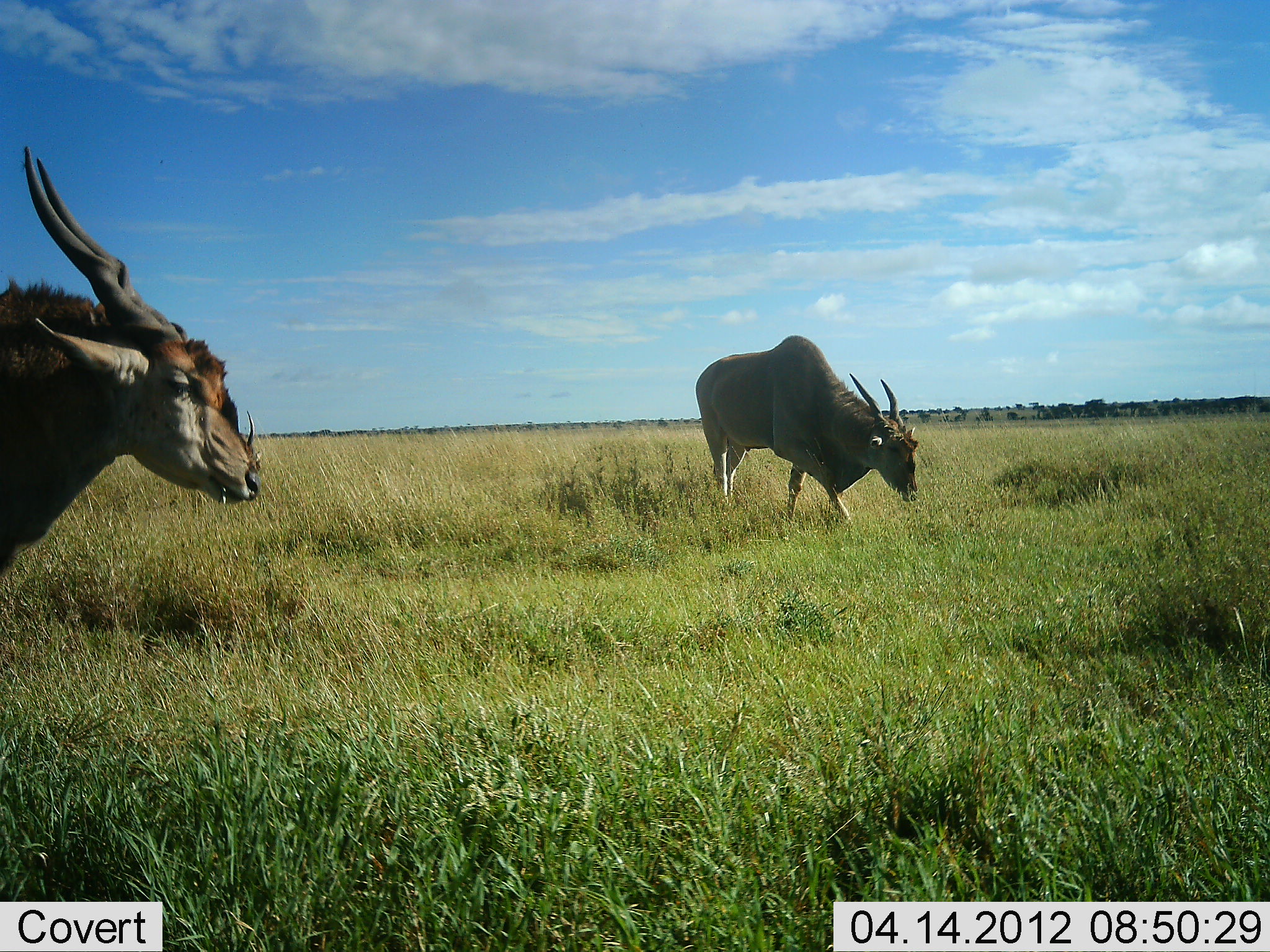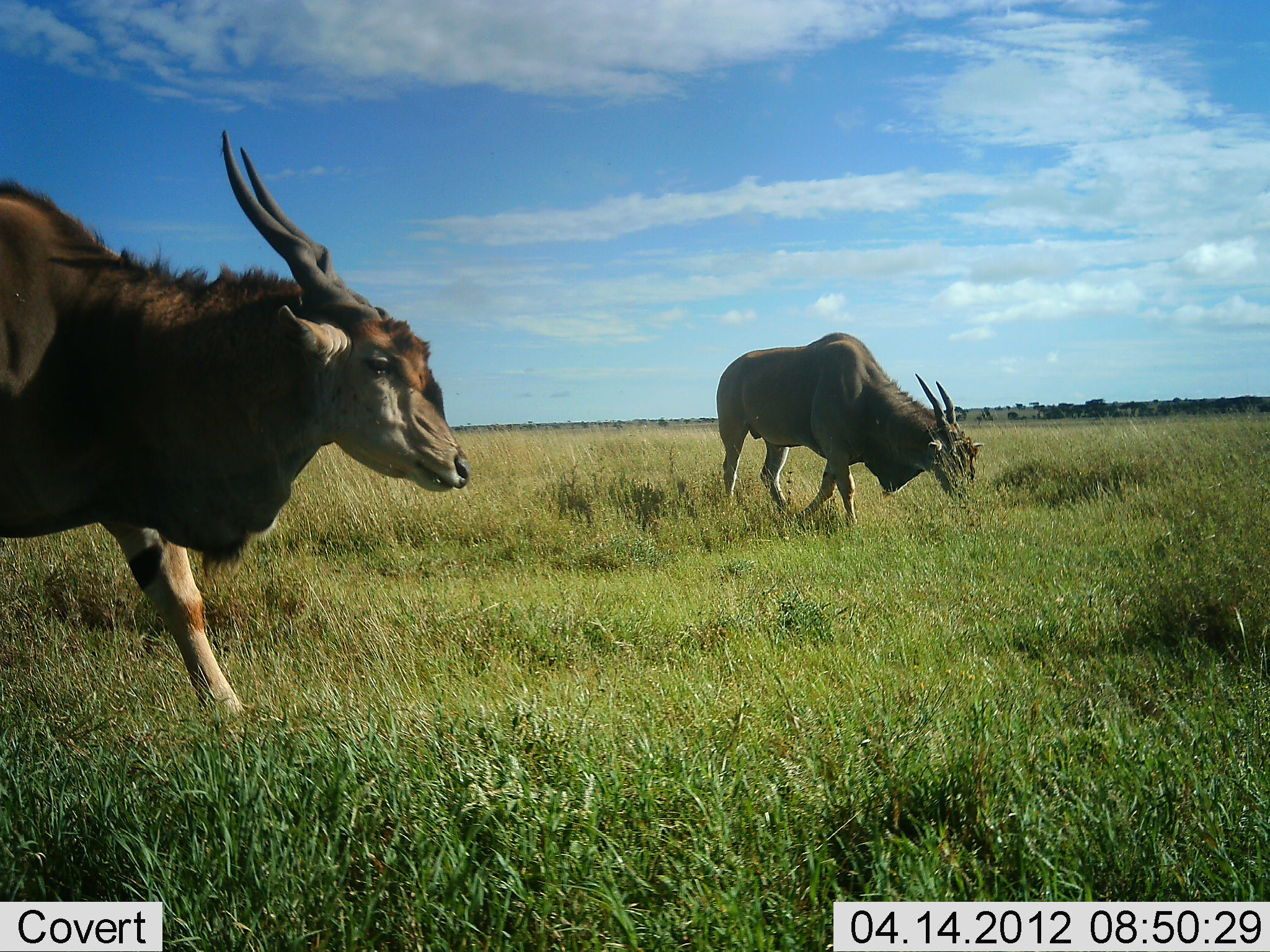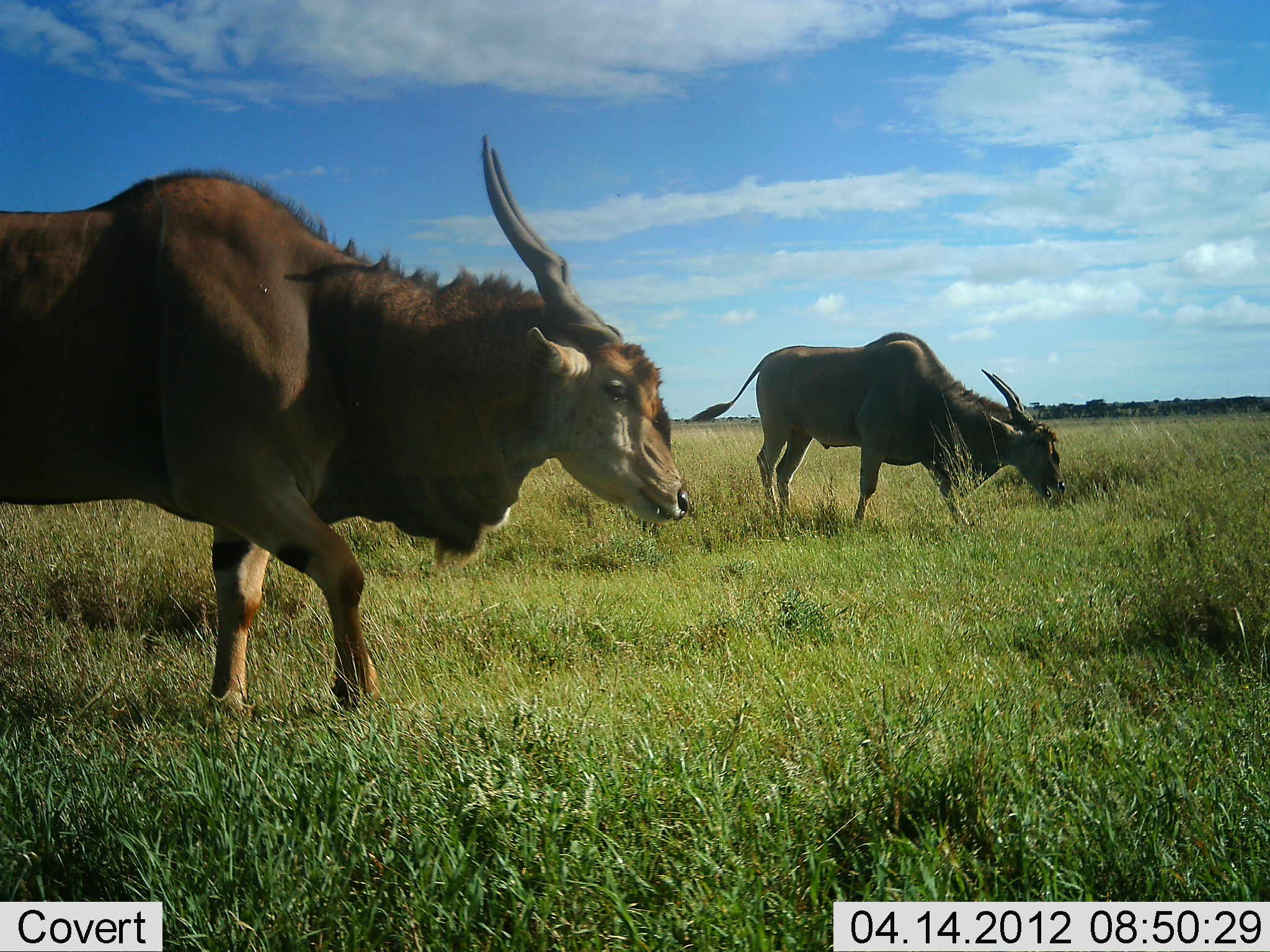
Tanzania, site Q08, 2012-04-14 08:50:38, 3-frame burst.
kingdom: Animalia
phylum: Chordata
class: Mammalia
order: Artiodactyla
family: Bovidae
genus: Tragelaphus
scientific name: Tragelaphus oryx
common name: eland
Eland (Tragelaphus oryx), count 2. Behavior (volunteer vote fractions): standing 0%, resting 0%, moving 100%, interacting 0%. Young present (vote fraction): 0%. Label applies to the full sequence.